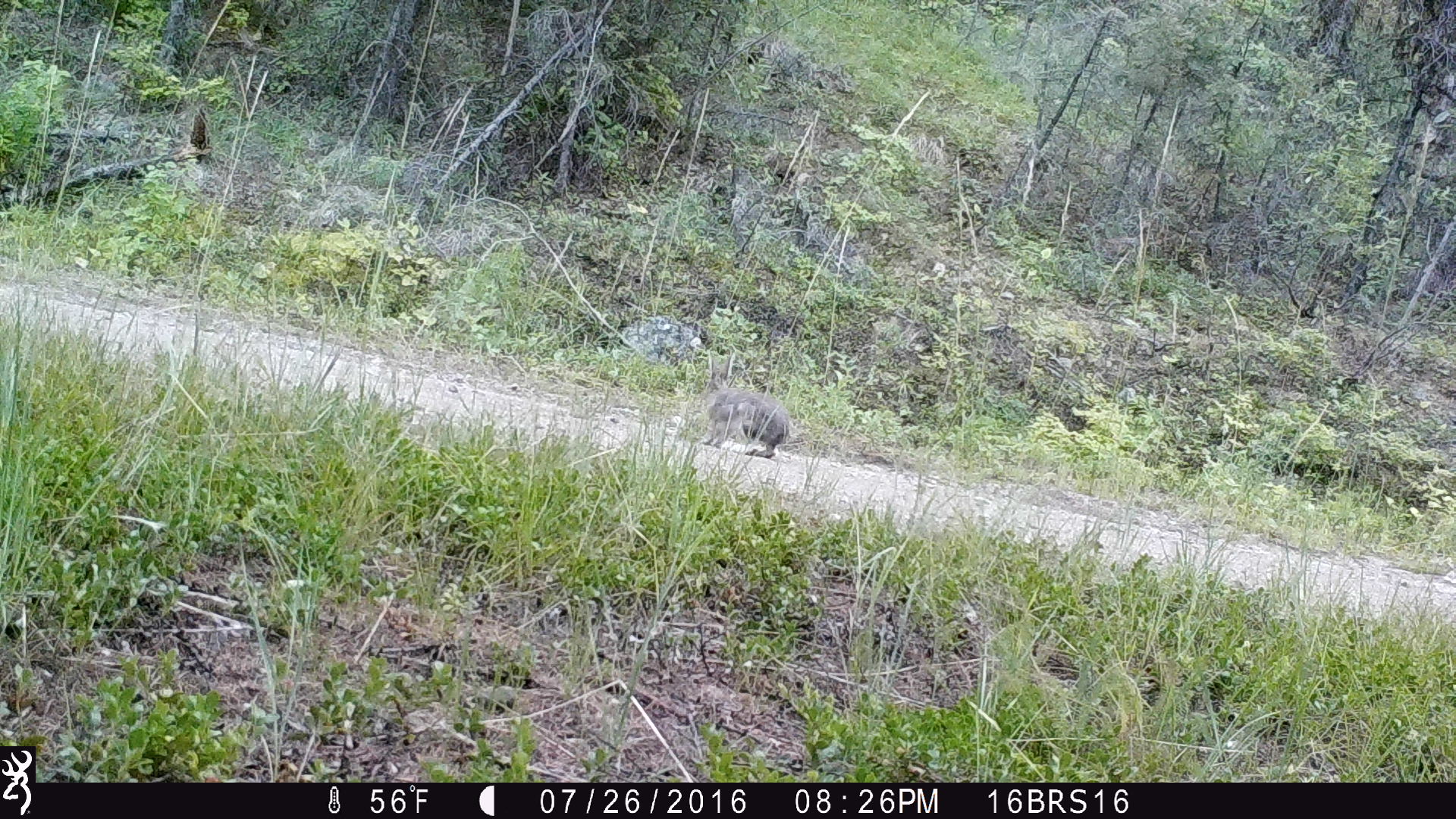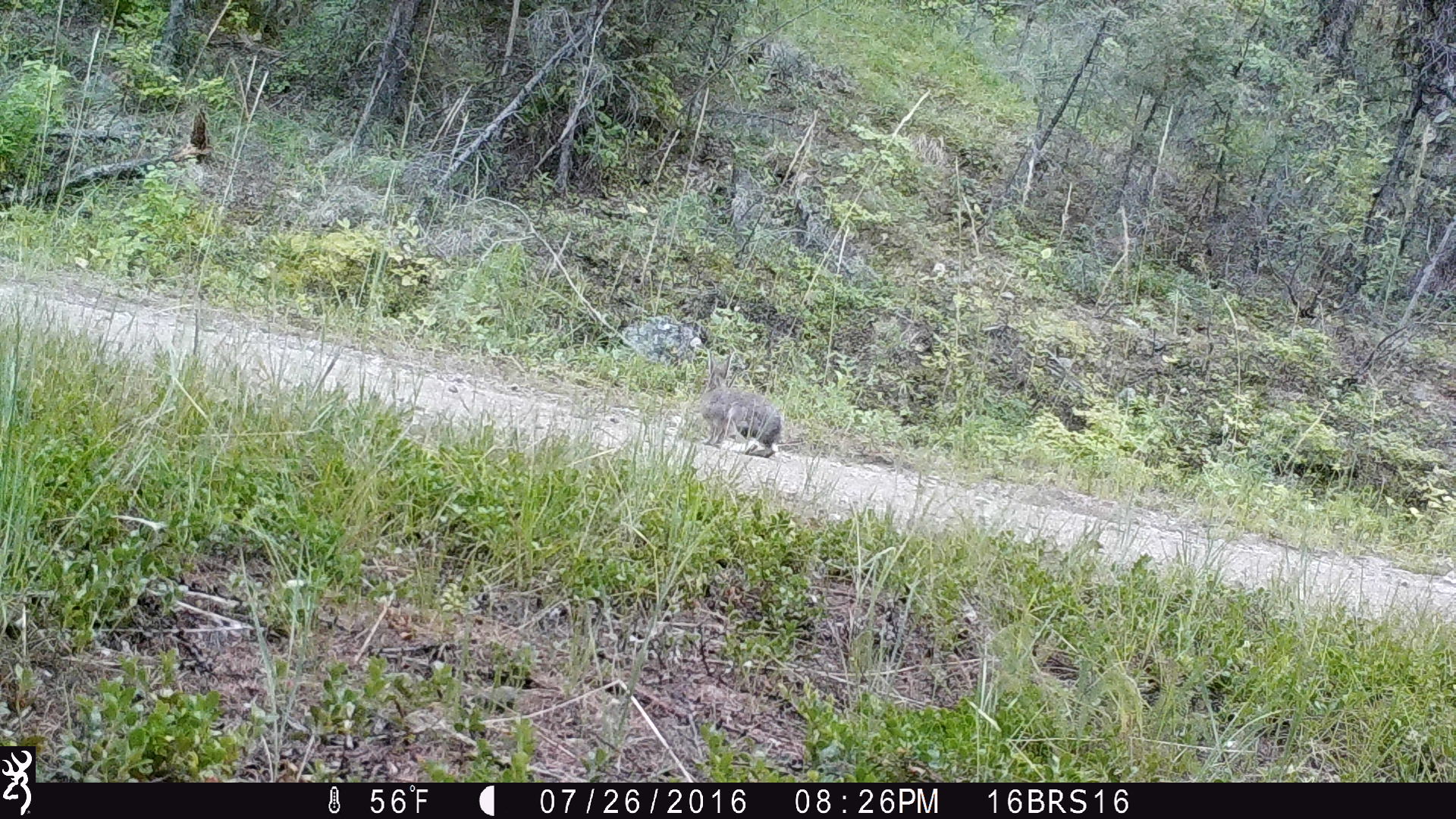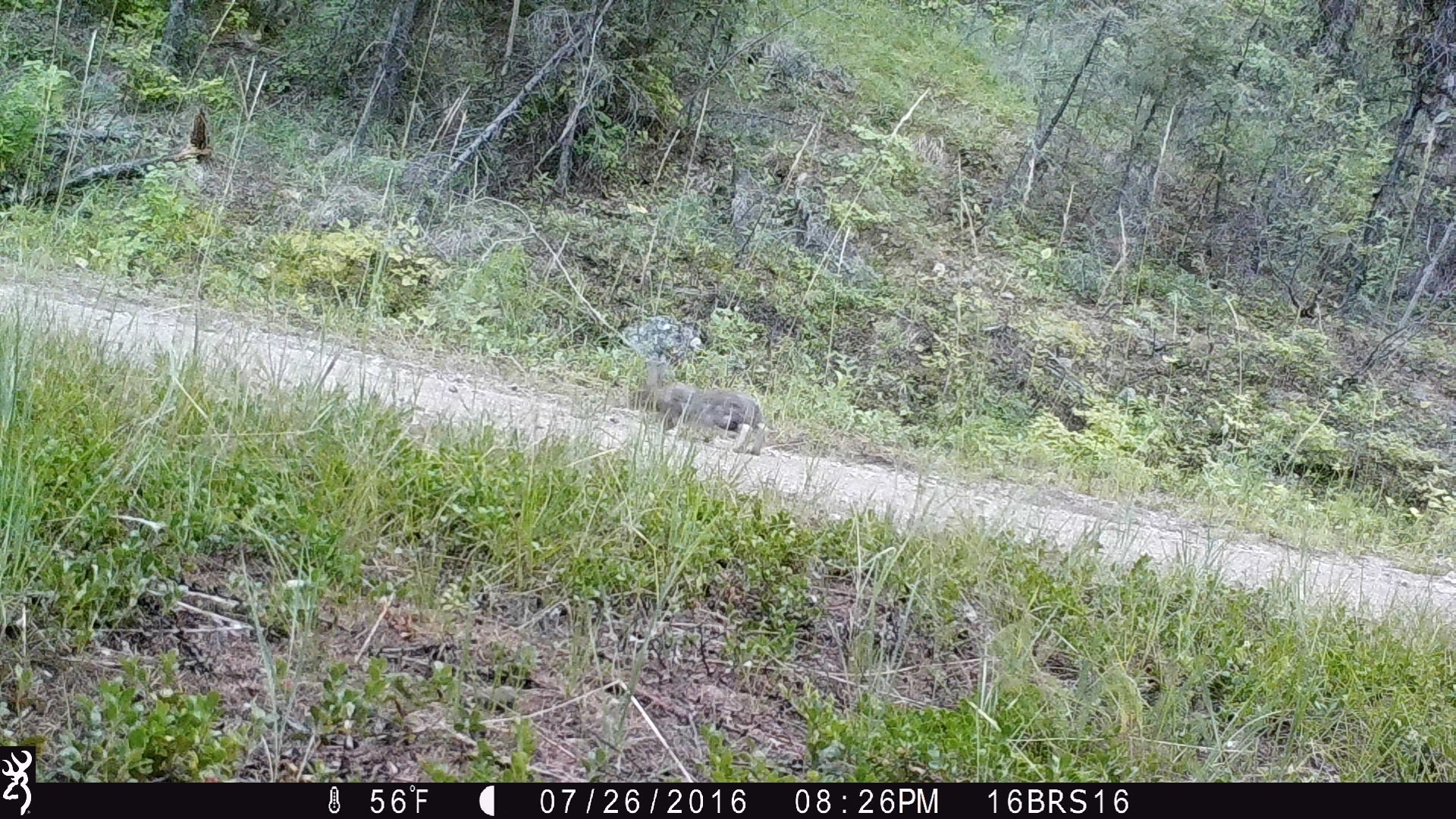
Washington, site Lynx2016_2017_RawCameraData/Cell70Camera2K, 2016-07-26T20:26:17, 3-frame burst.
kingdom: Animalia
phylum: Chordata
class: Mammalia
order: Lagomorpha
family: Leporidae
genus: Lepus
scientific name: Lepus americanus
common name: snowshoe hare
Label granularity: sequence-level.